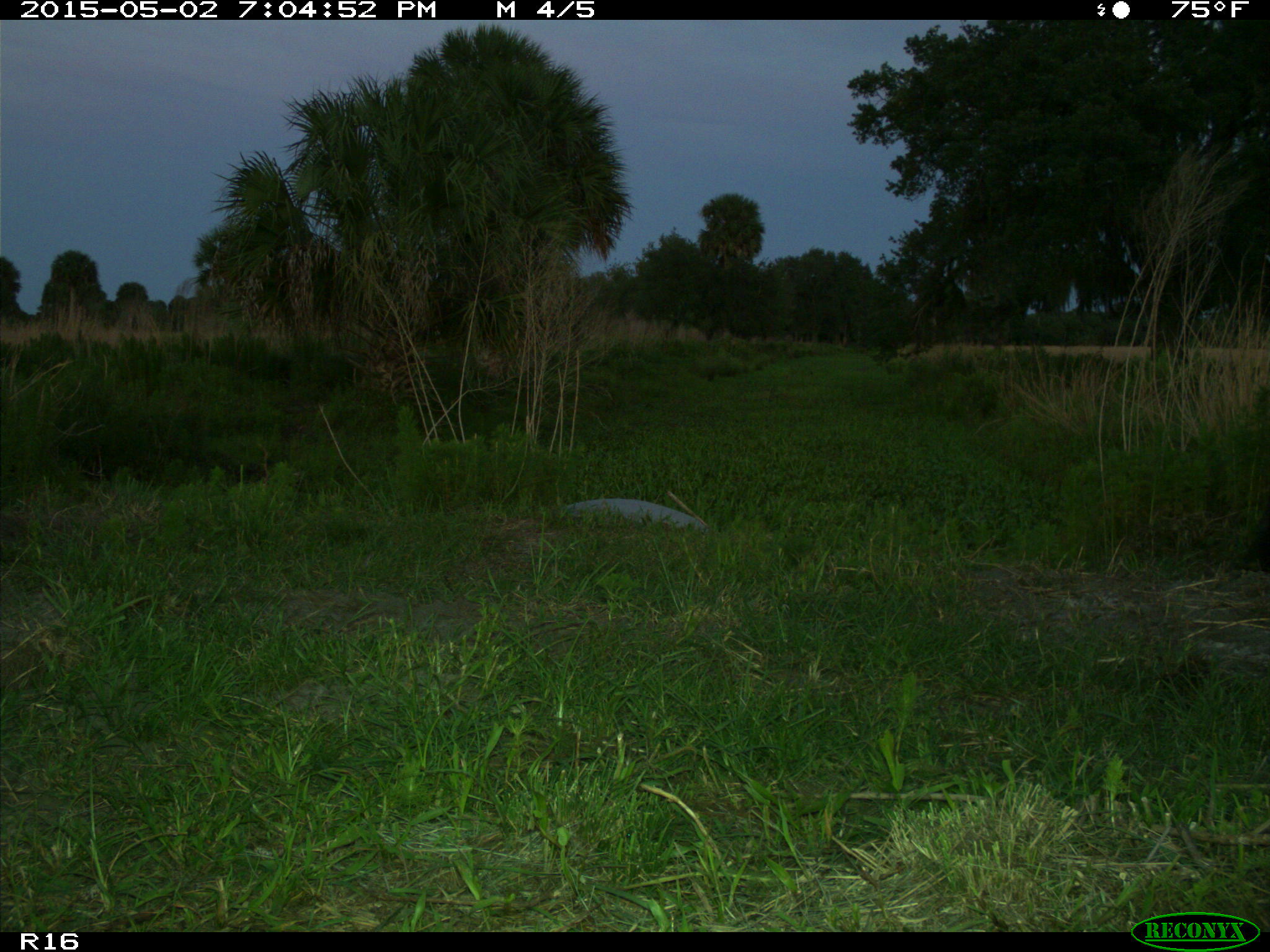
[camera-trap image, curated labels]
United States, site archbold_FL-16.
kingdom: Animalia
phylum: Chordata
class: Mammalia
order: Artiodactyla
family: Bovidae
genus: Bos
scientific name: Bos taurus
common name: domestic cow